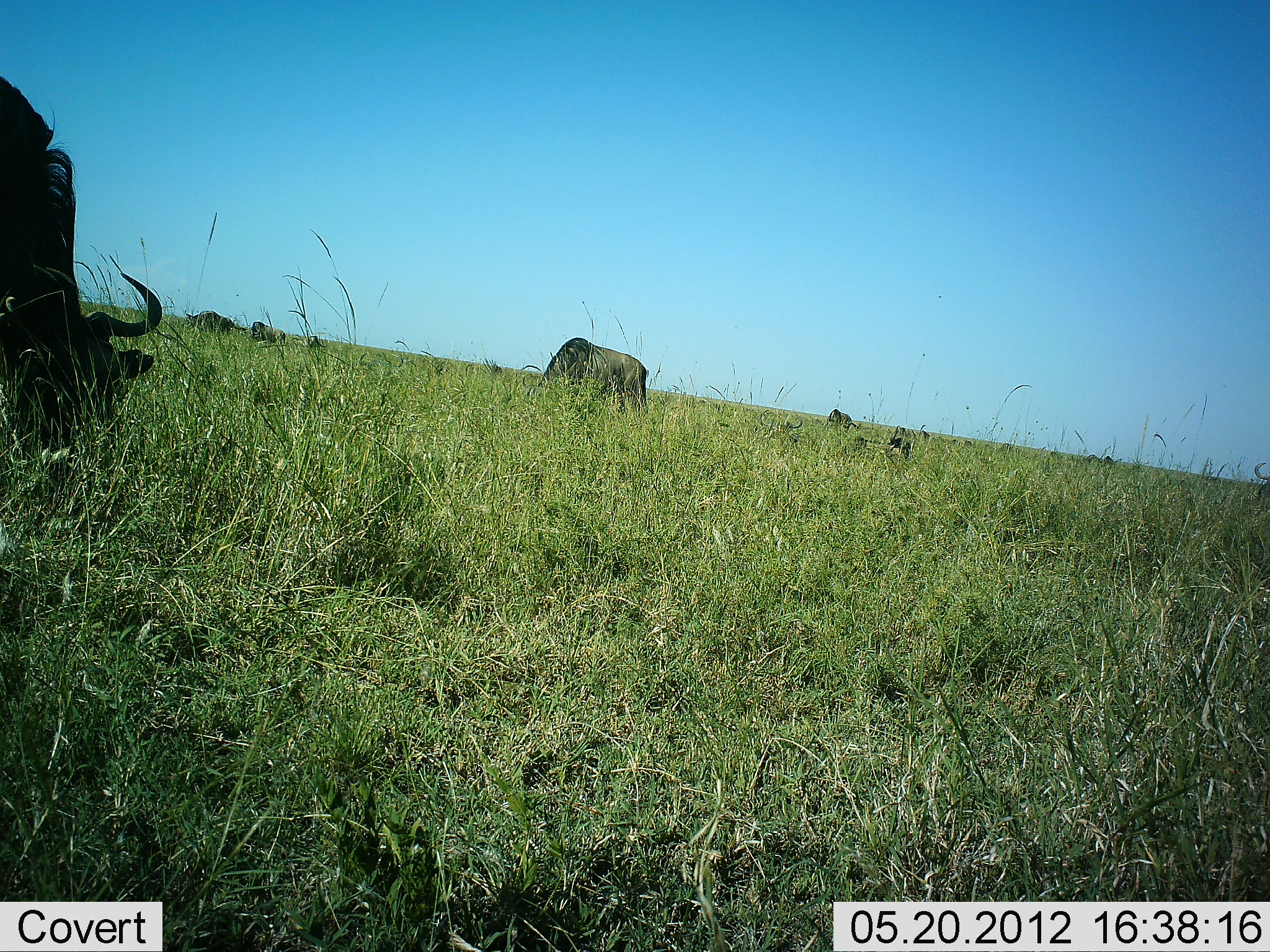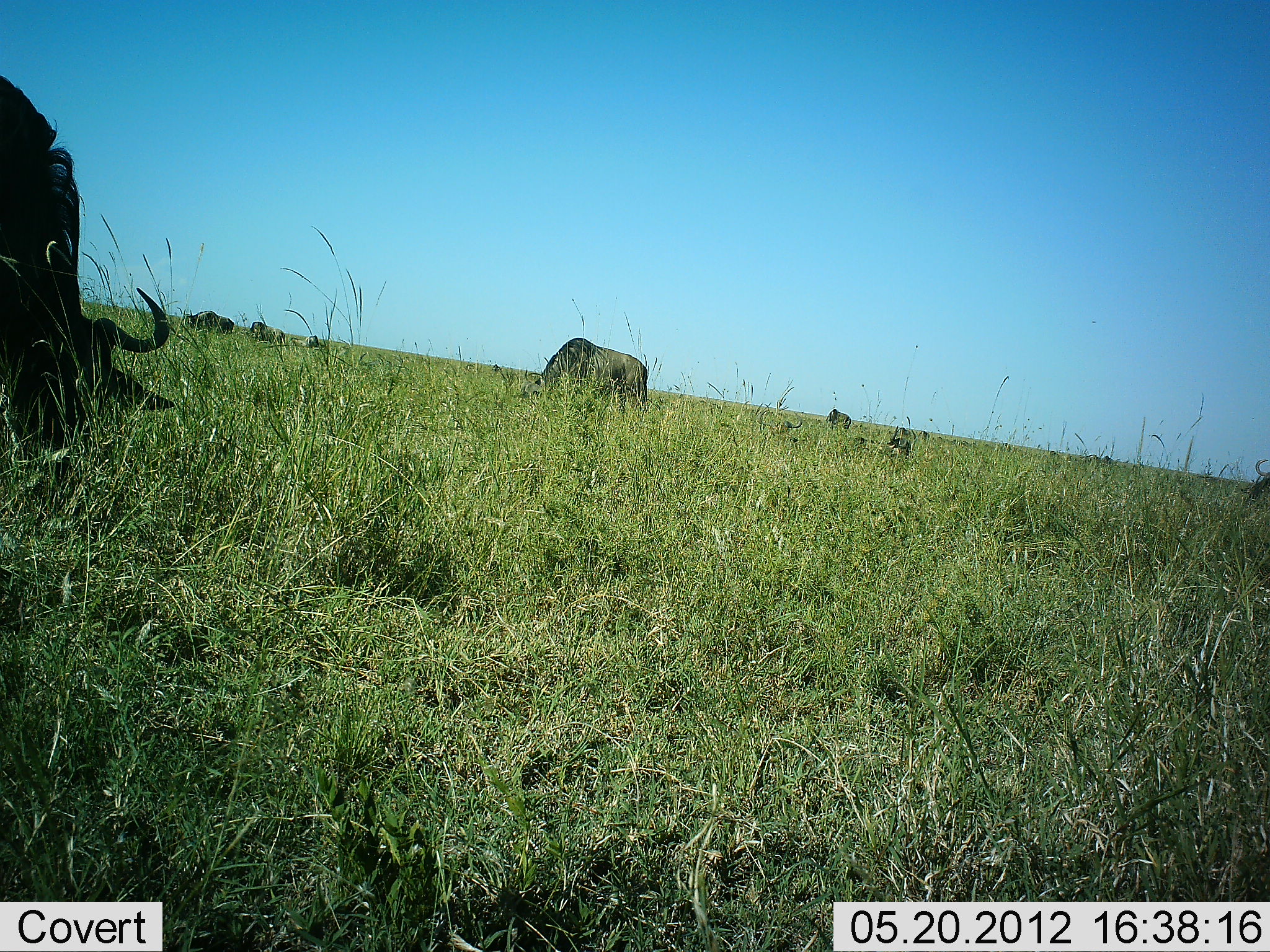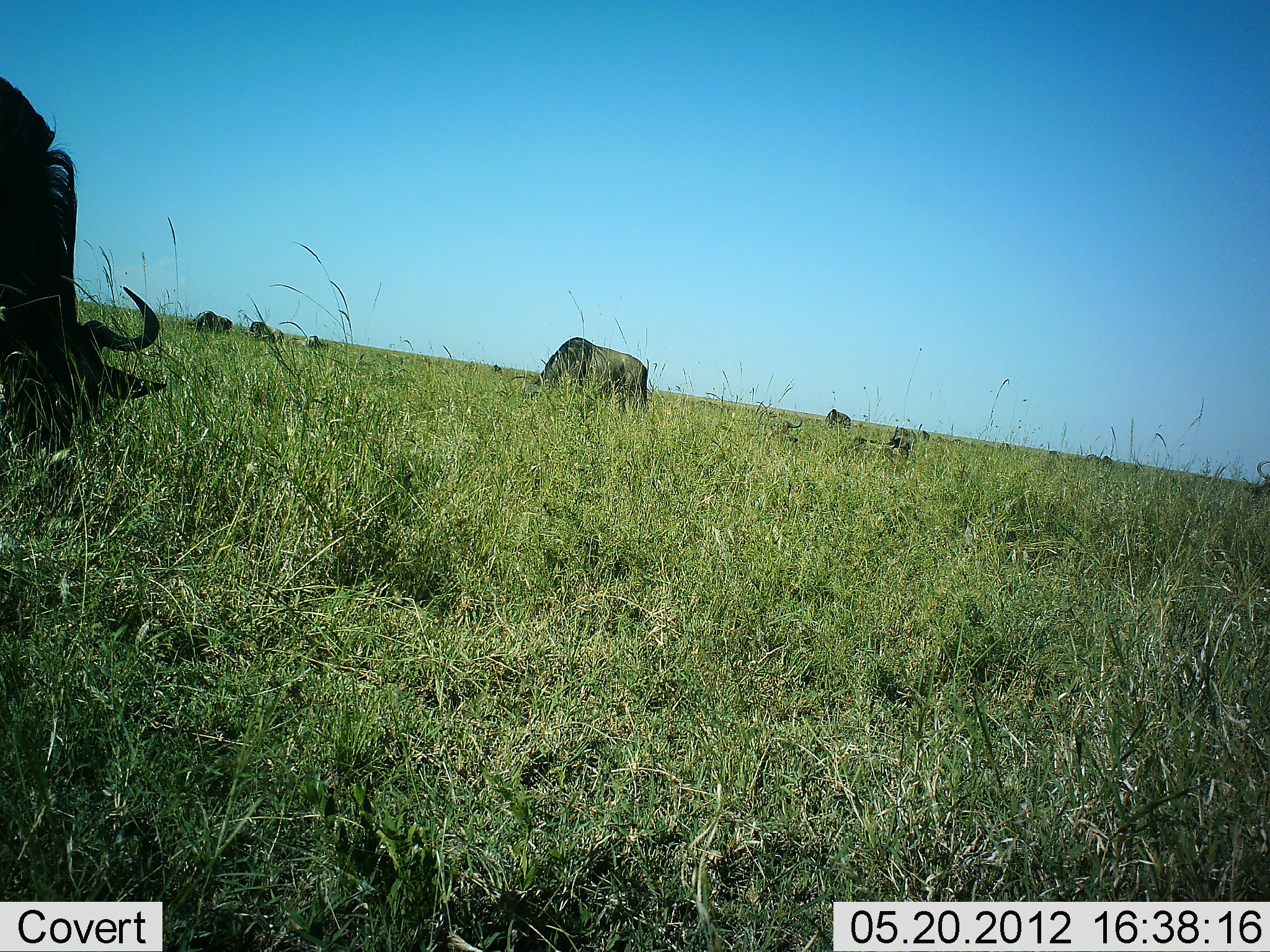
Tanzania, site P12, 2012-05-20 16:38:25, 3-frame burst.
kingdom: Animalia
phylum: Chordata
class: Mammalia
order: Artiodactyla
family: Bovidae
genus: Connochaetes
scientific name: Connochaetes taurinus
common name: blue wildebeest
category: wildebeest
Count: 6.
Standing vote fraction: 40%.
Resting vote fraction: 0%.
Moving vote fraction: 10%.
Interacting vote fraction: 0%.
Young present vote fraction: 0%.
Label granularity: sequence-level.